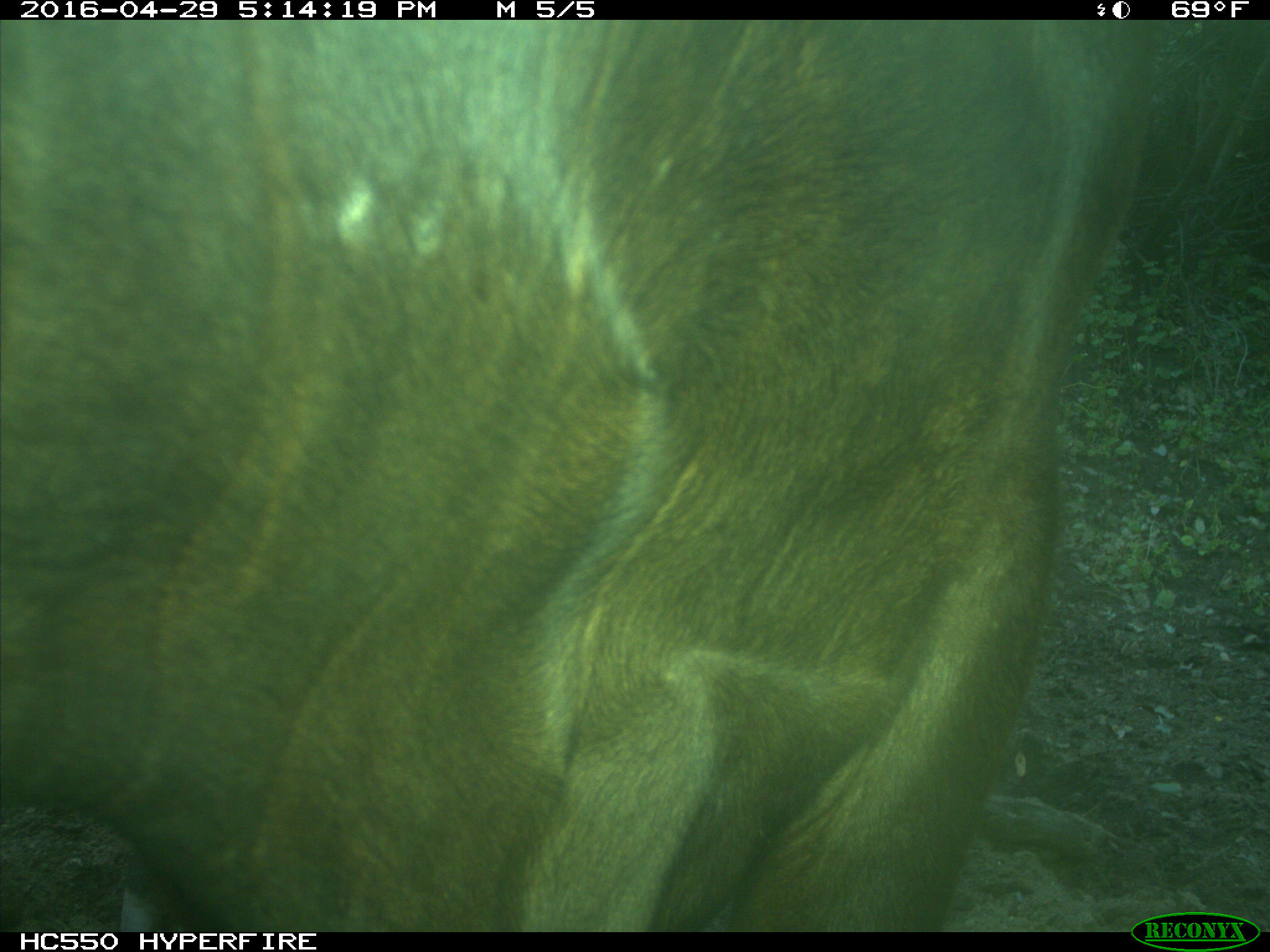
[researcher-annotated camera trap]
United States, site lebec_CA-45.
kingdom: Animalia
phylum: Chordata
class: Mammalia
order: Artiodactyla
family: Bovidae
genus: Bos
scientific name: Bos taurus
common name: domestic cow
Bos taurus (domestic cow).